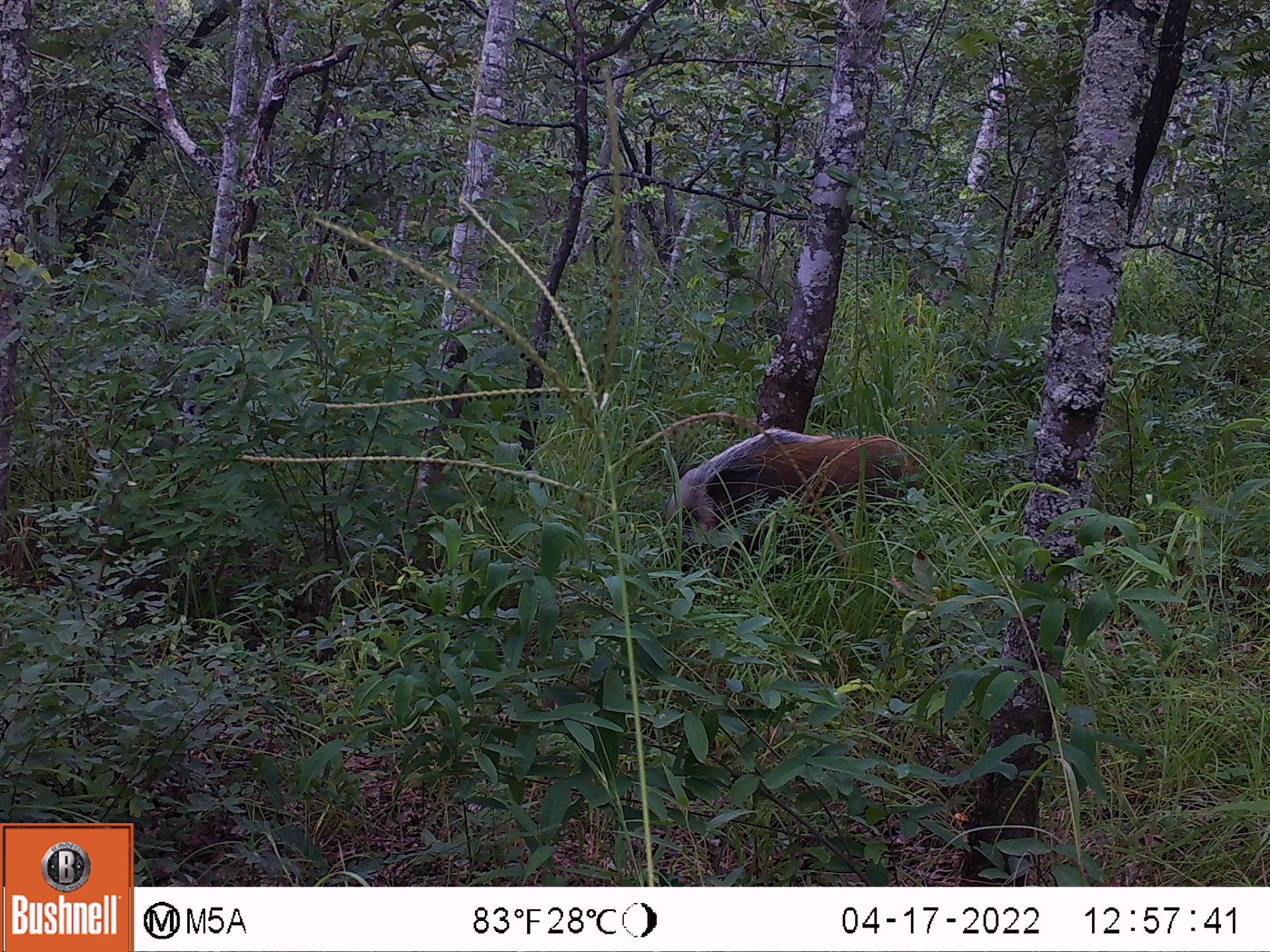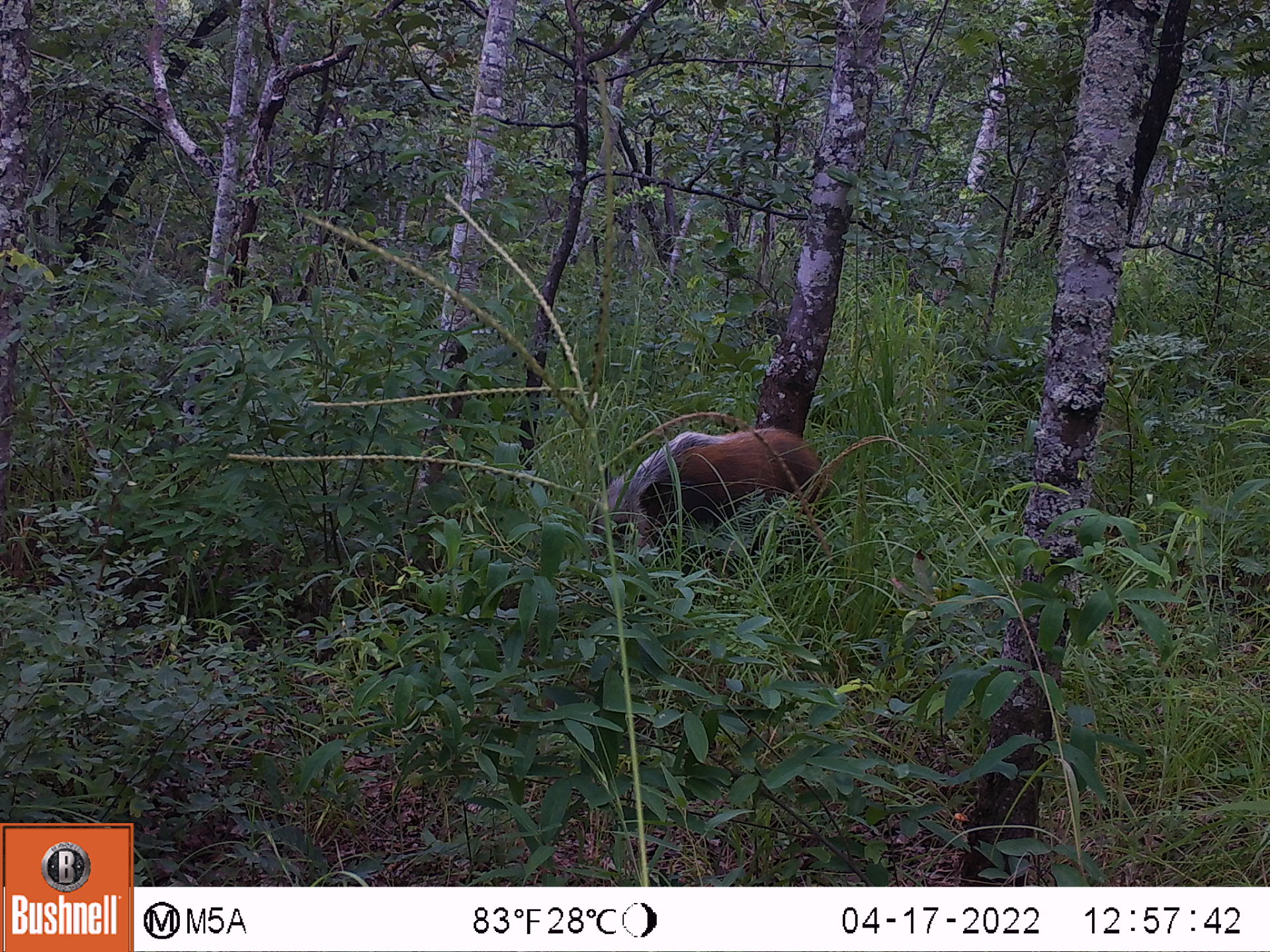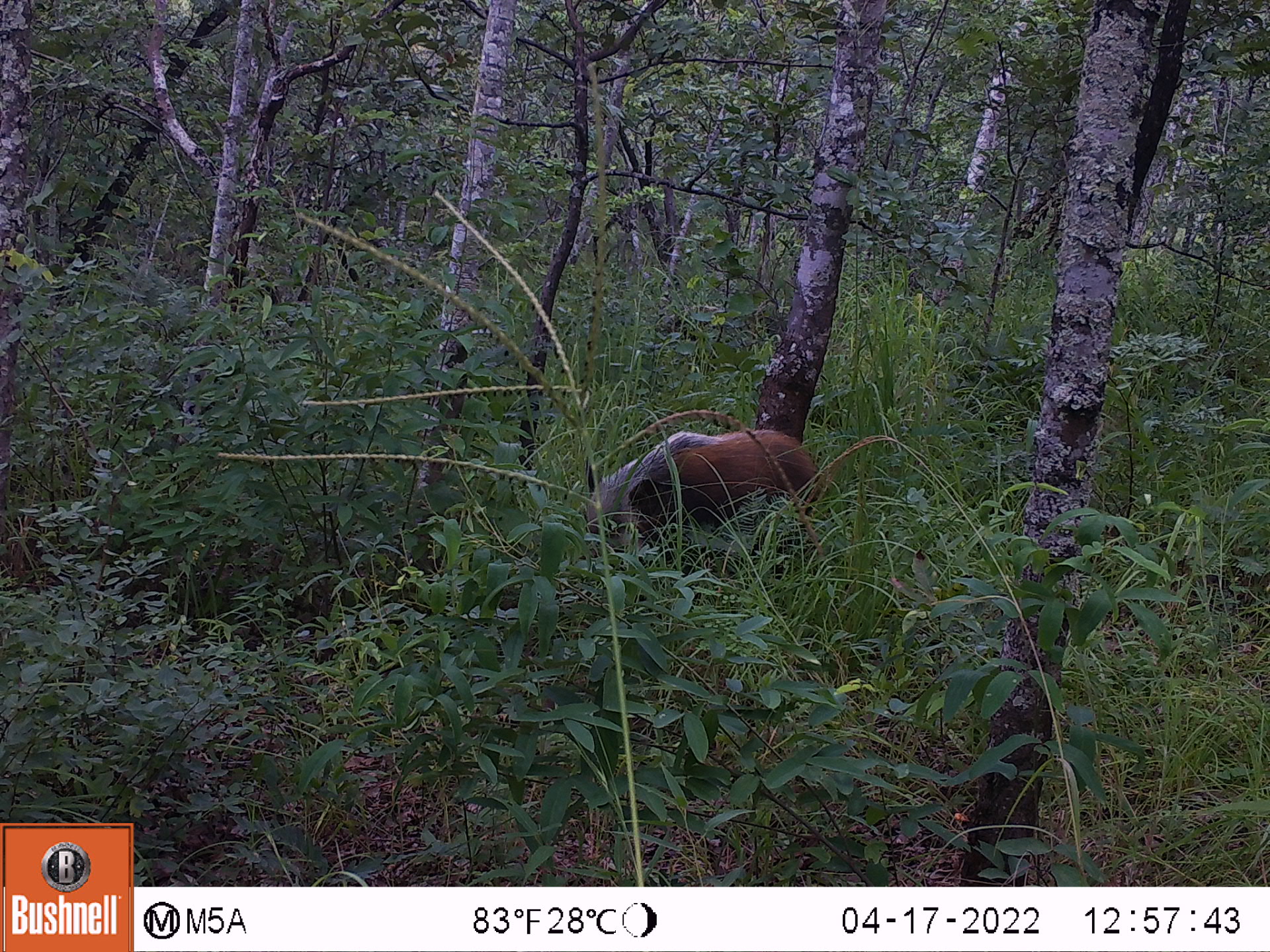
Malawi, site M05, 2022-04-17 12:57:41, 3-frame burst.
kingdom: Animalia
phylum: Chordata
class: Mammalia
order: Artiodactyla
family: Suidae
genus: Potamochoerus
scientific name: Potamochoerus larvatus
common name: bushpig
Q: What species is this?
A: Bushpig (Potamochoerus larvatus).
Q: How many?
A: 1.